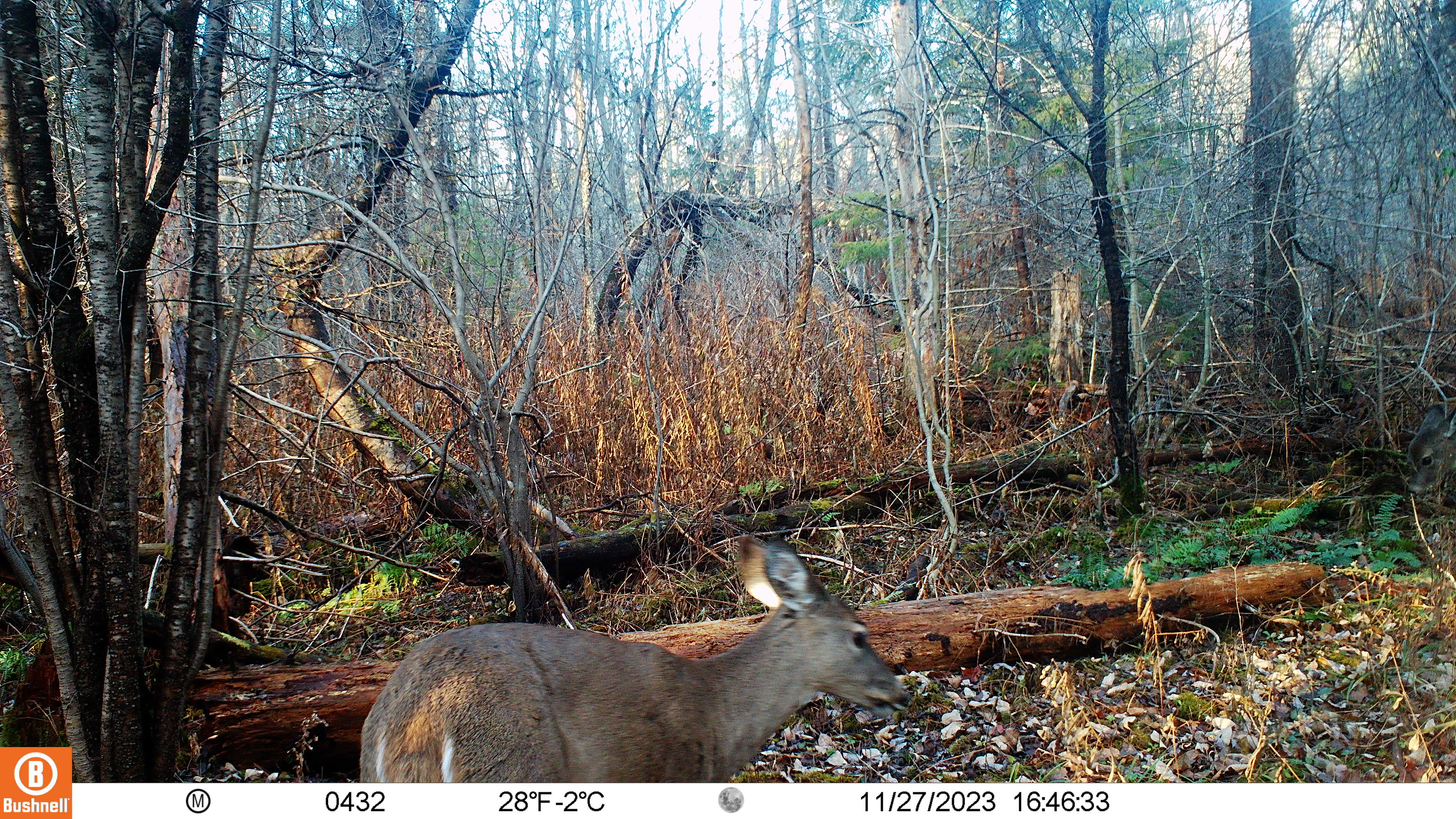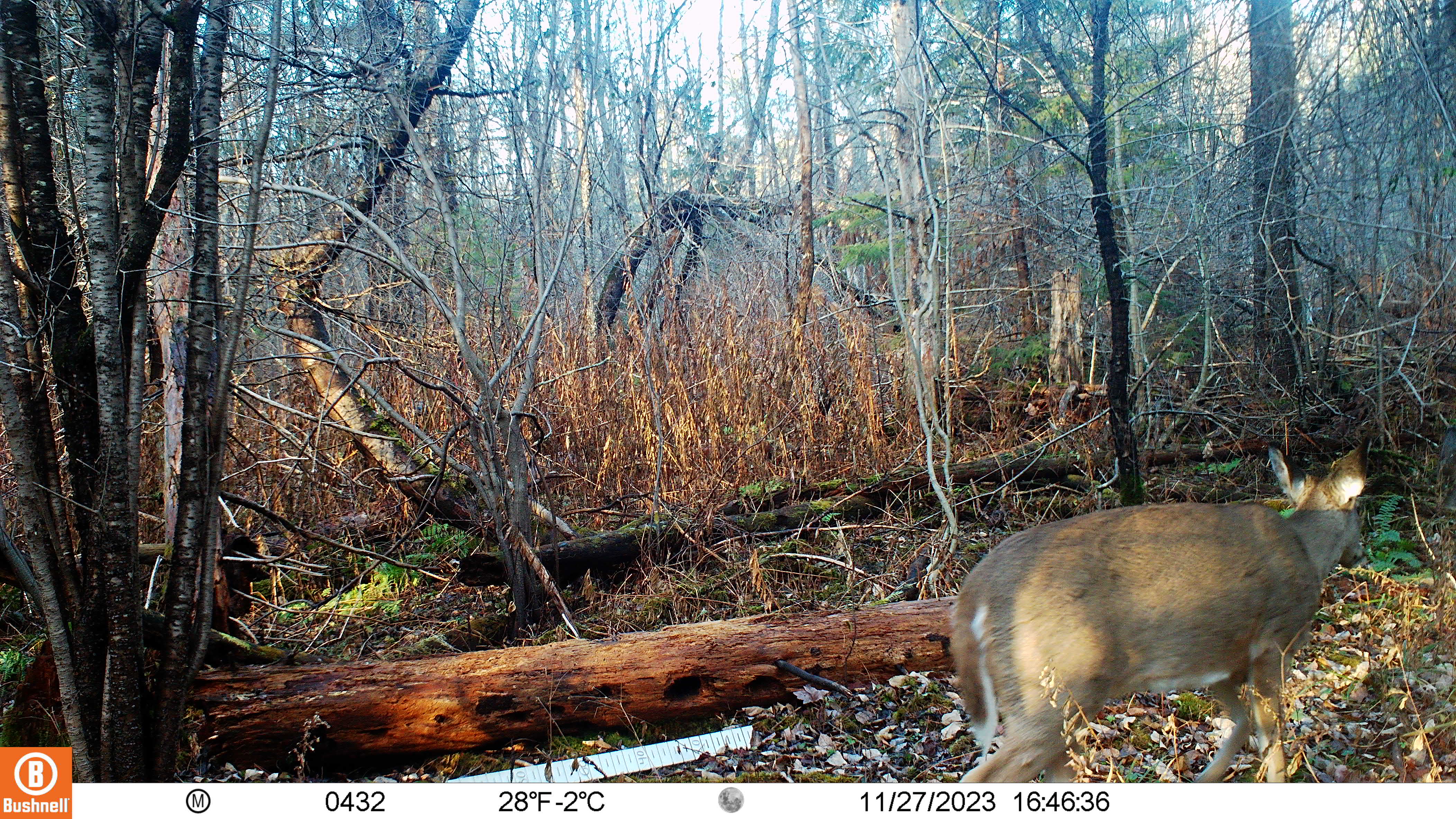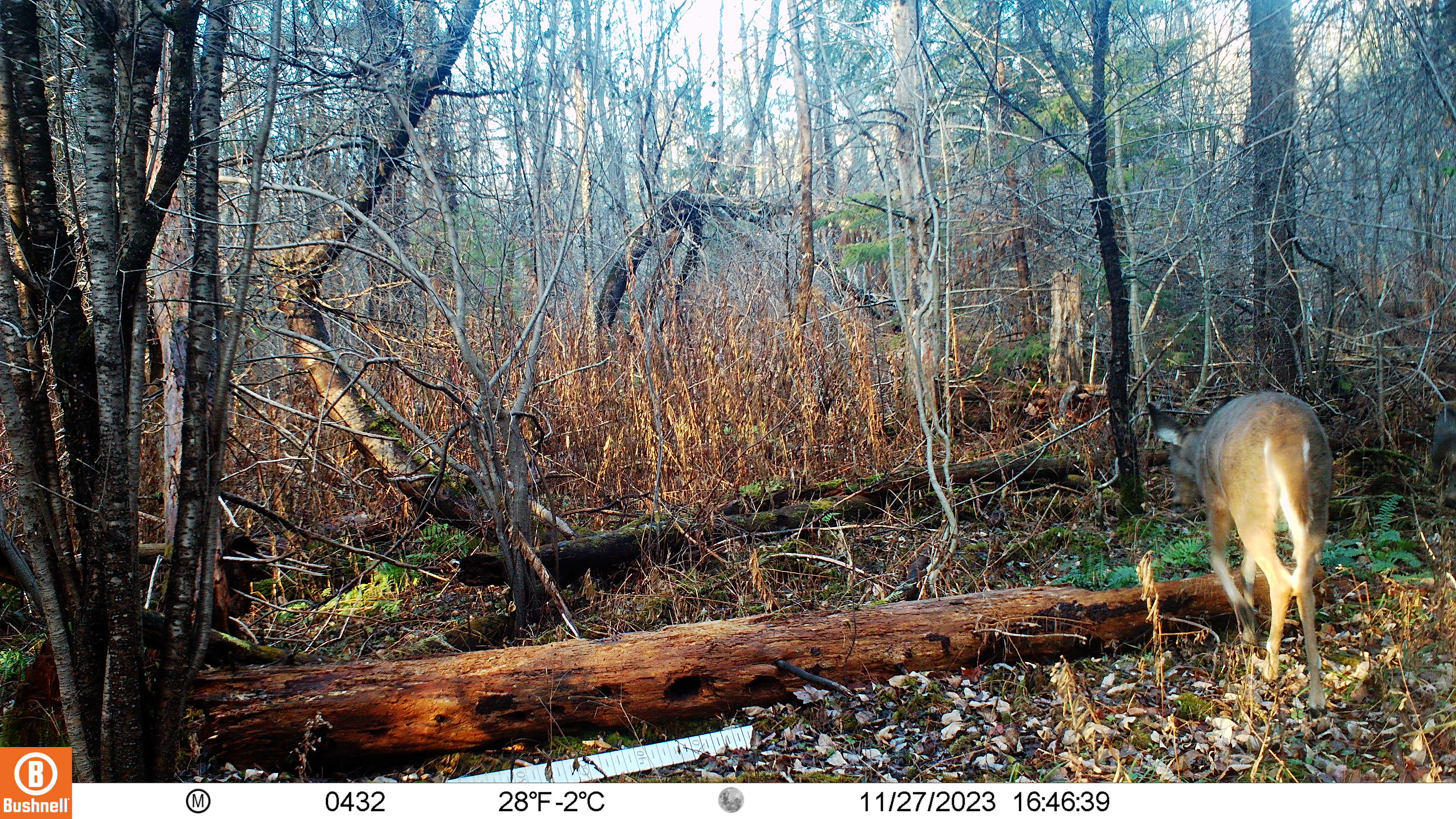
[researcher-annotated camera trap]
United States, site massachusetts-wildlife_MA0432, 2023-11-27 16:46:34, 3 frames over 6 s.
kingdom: Animalia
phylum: Chordata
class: Mammalia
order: Artiodactyla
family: Cervidae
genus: Odocoileus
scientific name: Odocoileus virginianus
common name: white-tailed deer